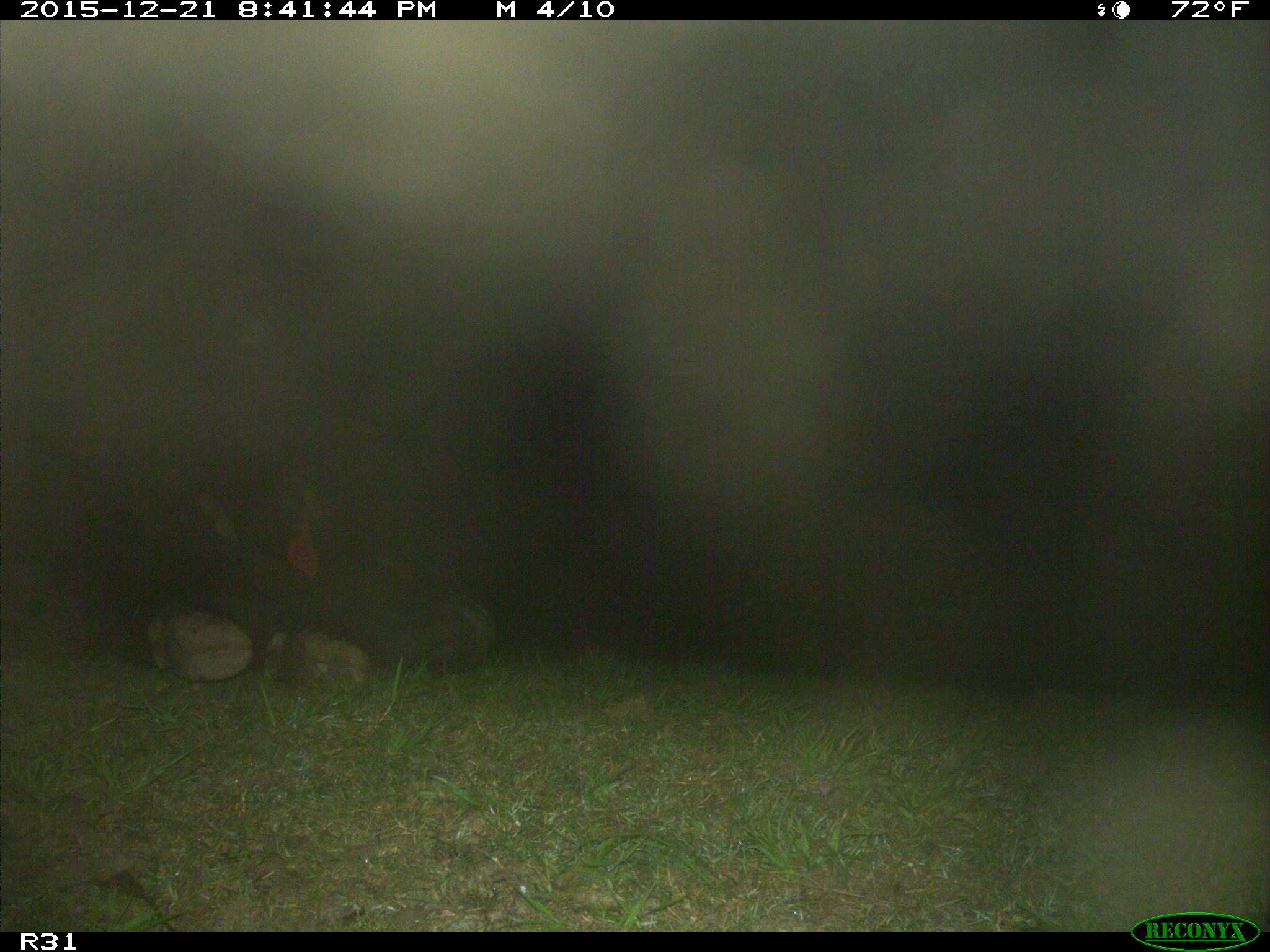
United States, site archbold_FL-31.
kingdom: Animalia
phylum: Chordata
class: Mammalia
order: Artiodactyla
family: Bovidae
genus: Bos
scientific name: Bos taurus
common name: domestic cow